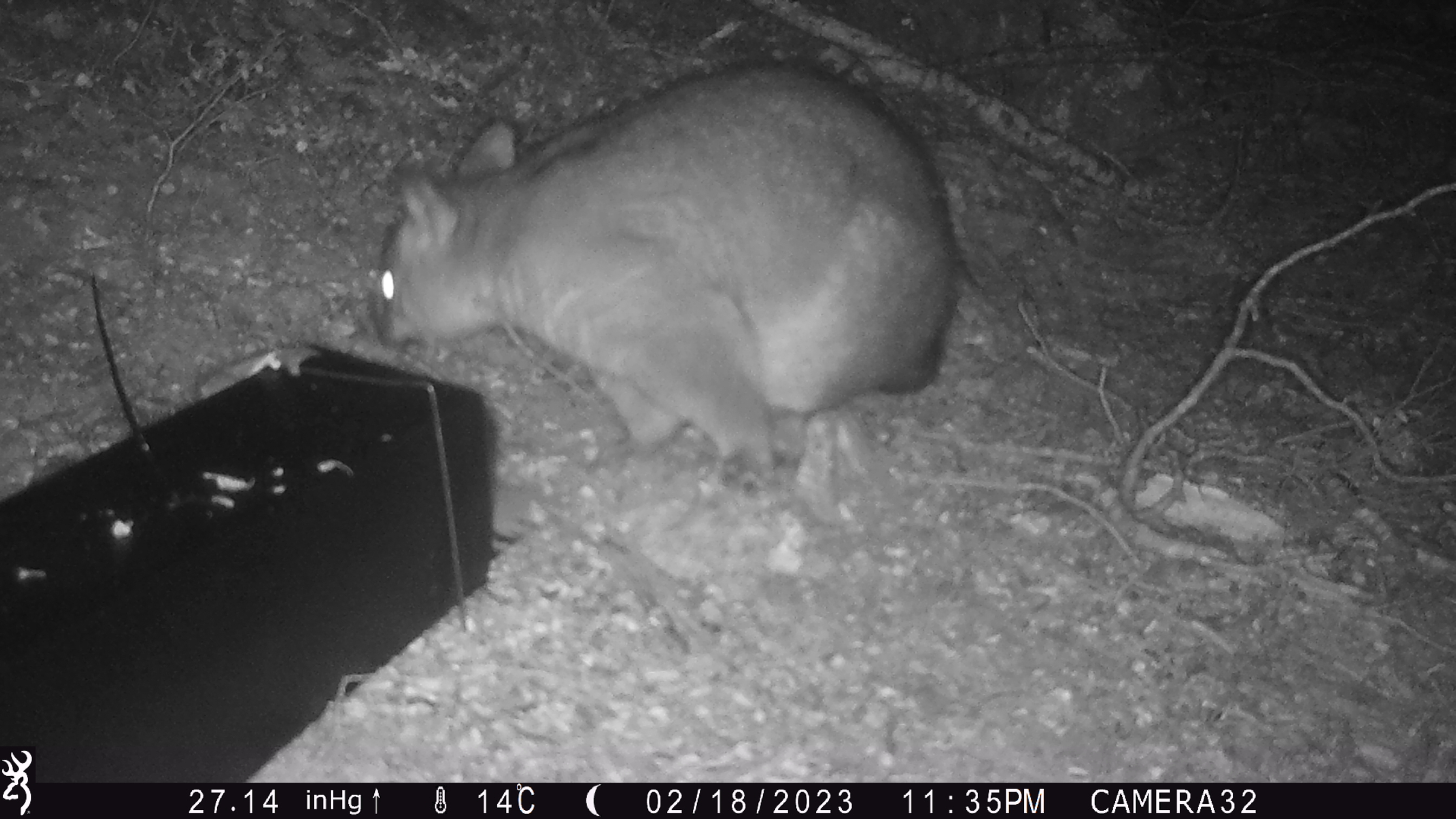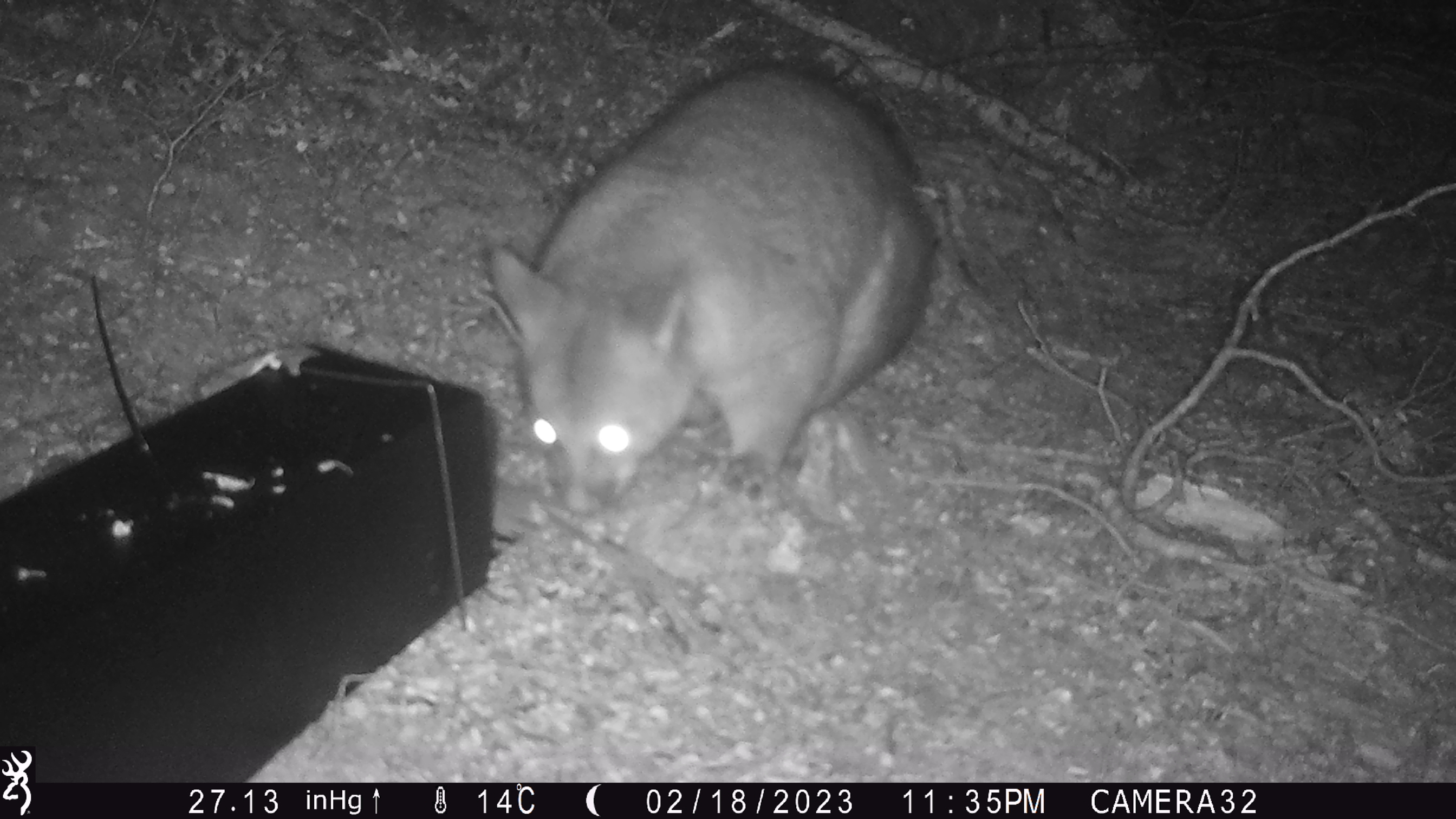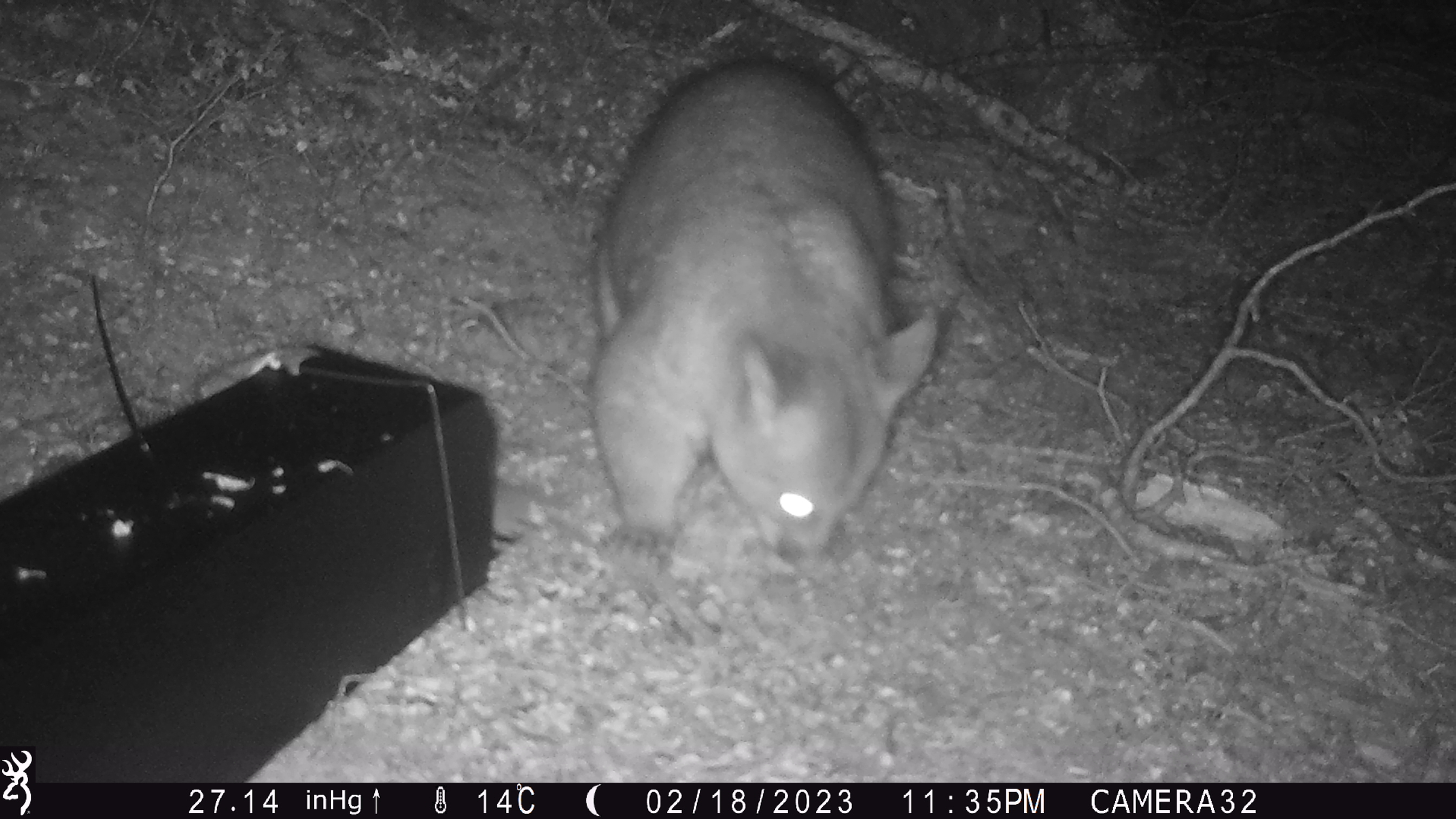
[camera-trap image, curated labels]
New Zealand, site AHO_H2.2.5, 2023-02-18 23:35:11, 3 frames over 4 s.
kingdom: Animalia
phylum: Chordata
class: Mammalia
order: Carnivora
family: Mustelidae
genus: Mustela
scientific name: Mustela erminea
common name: stoat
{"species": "stoat (Mustela erminea)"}